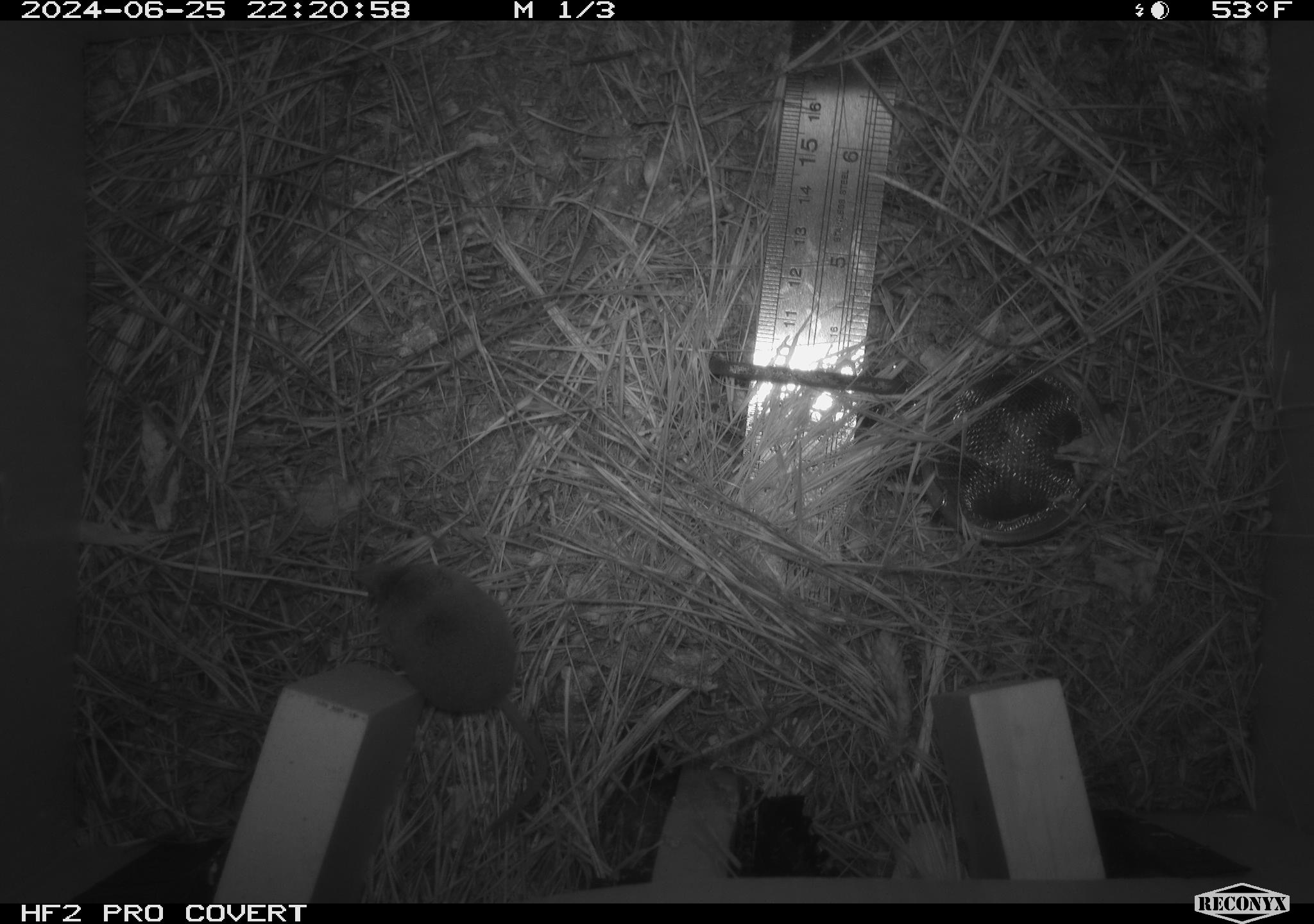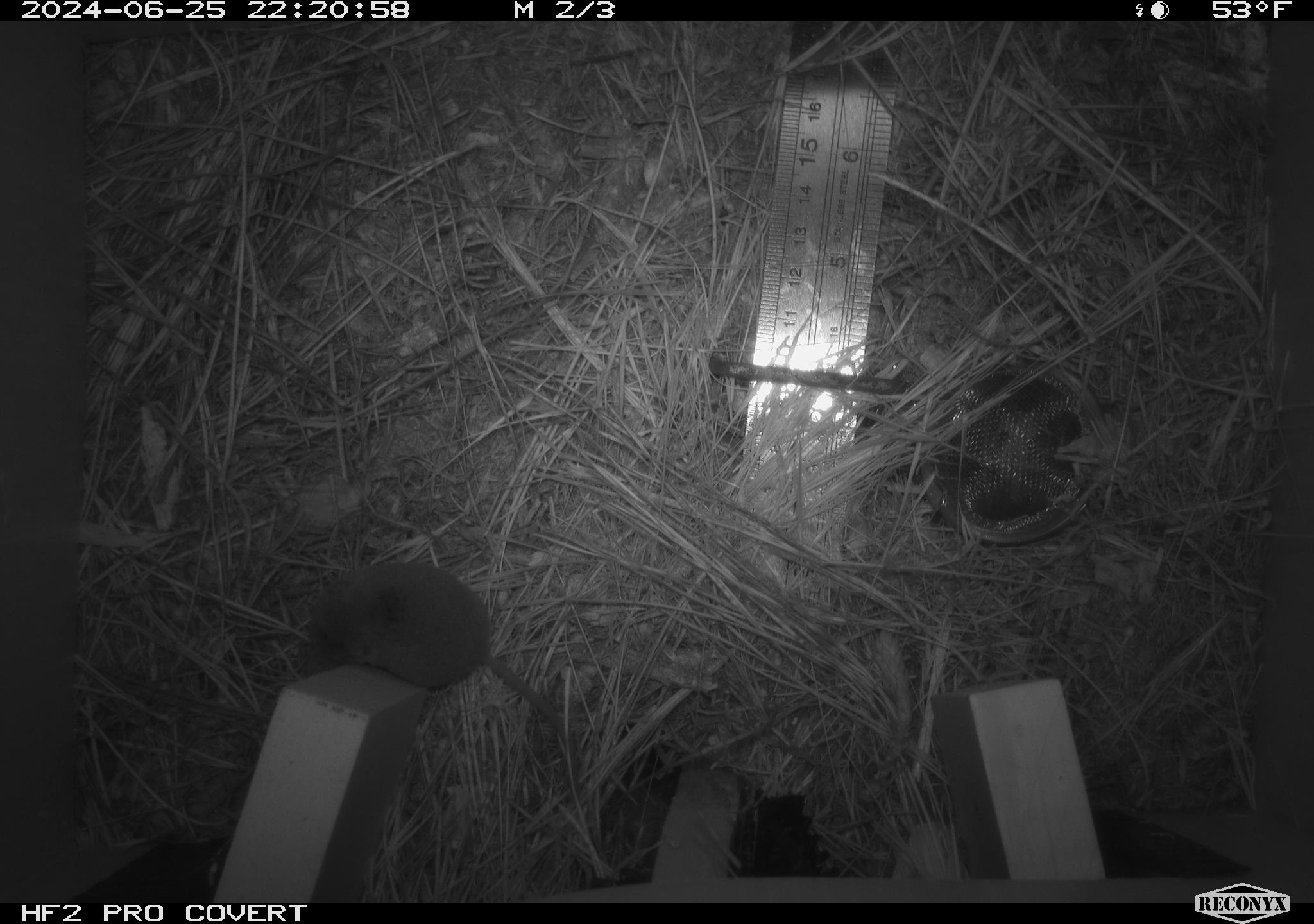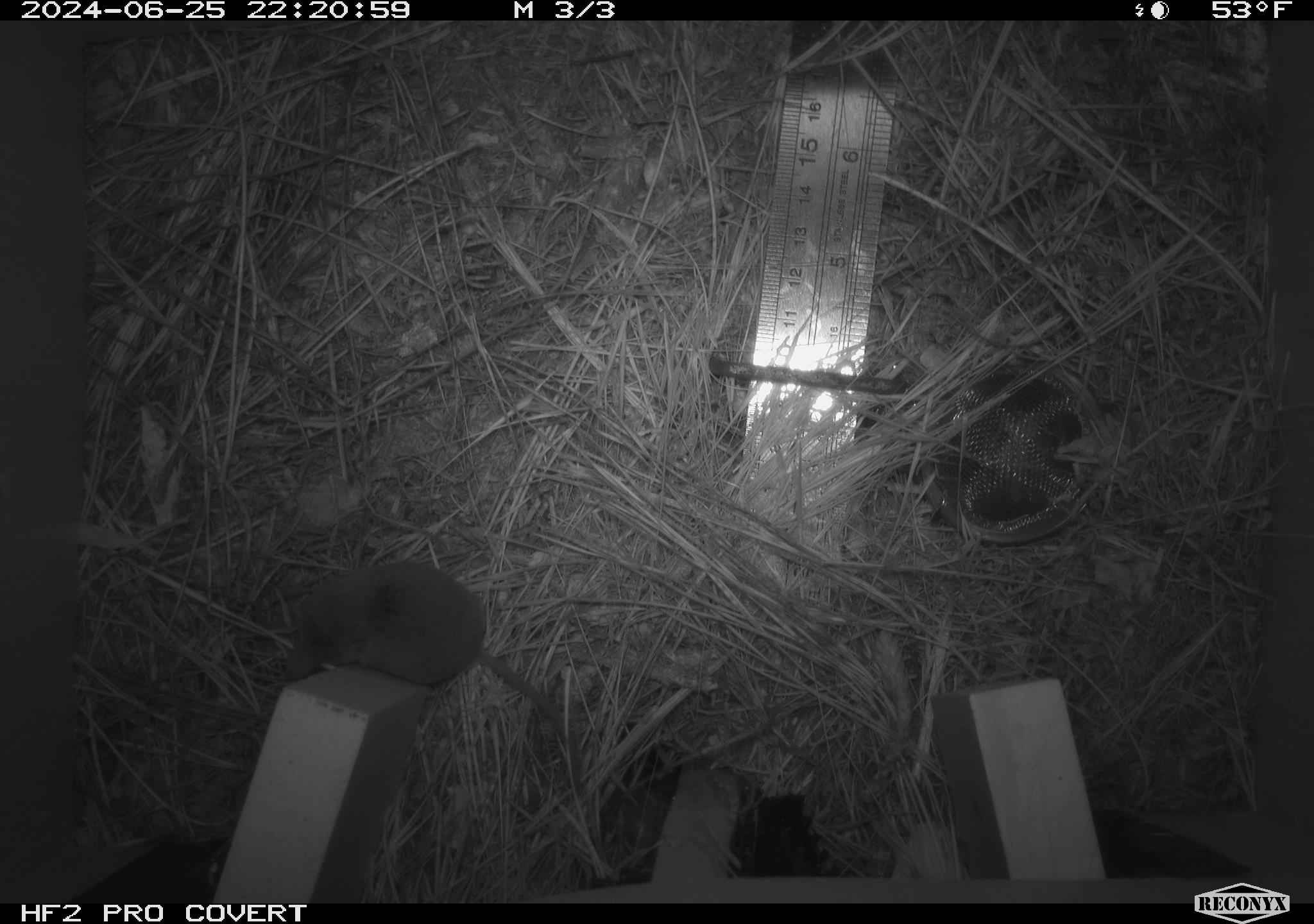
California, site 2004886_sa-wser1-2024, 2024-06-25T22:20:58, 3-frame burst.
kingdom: Animalia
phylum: Chordata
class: Mammalia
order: Eulipotyphla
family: Soricidae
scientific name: Soricidae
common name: shrews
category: soricidae family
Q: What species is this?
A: Soricidae family (shrews) (Soricidae).